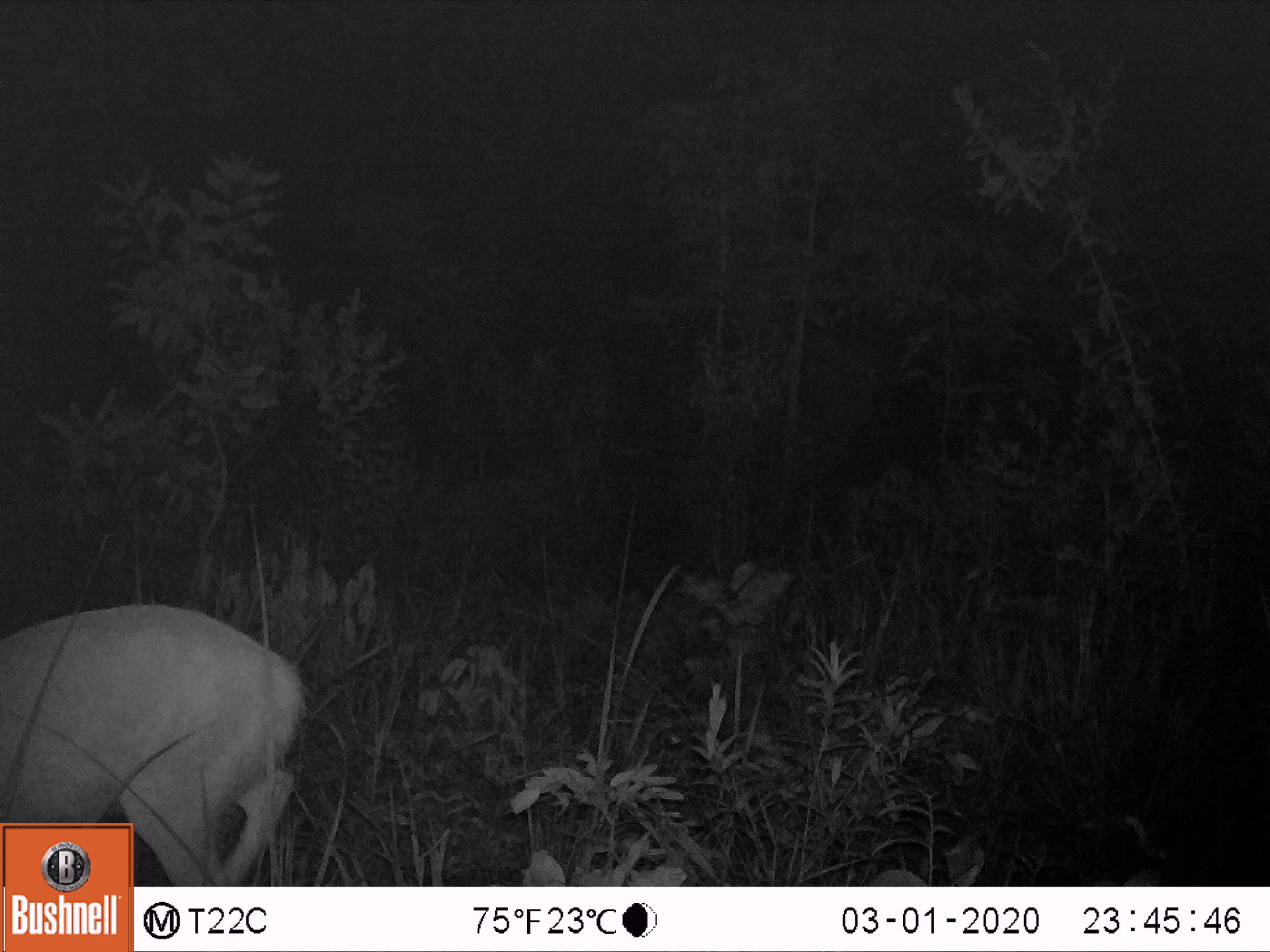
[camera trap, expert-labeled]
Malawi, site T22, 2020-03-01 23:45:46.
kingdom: Animalia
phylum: Chordata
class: Mammalia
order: Artiodactyla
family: Bovidae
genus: Tragelaphus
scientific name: Tragelaphus sylvaticus sylvaticus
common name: cape bushbuck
Cape bushbuck (Tragelaphus sylvaticus sylvaticus), count 1.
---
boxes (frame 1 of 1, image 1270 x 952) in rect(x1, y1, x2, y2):
cape bushbuck: rect(2, 604, 306, 817)